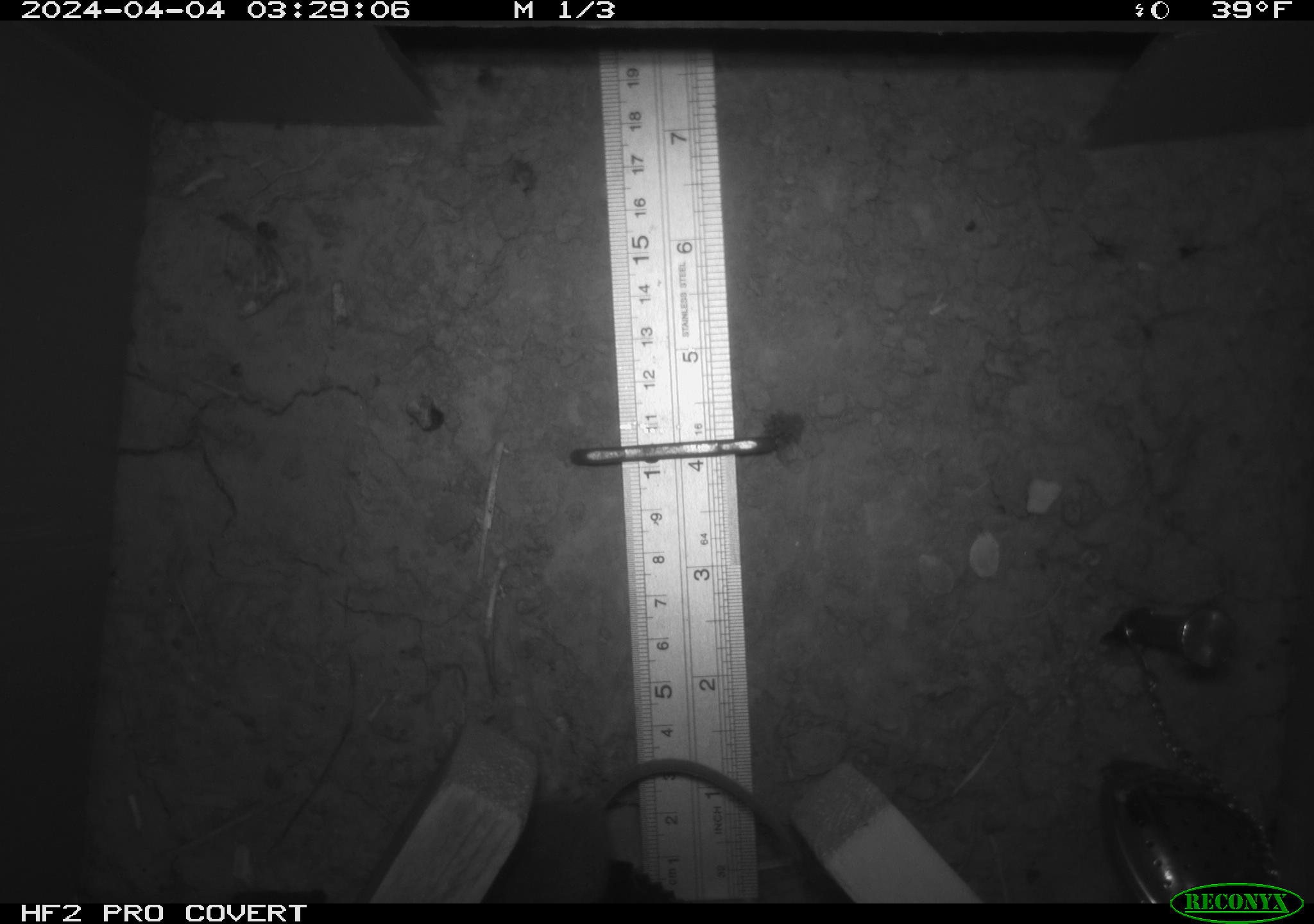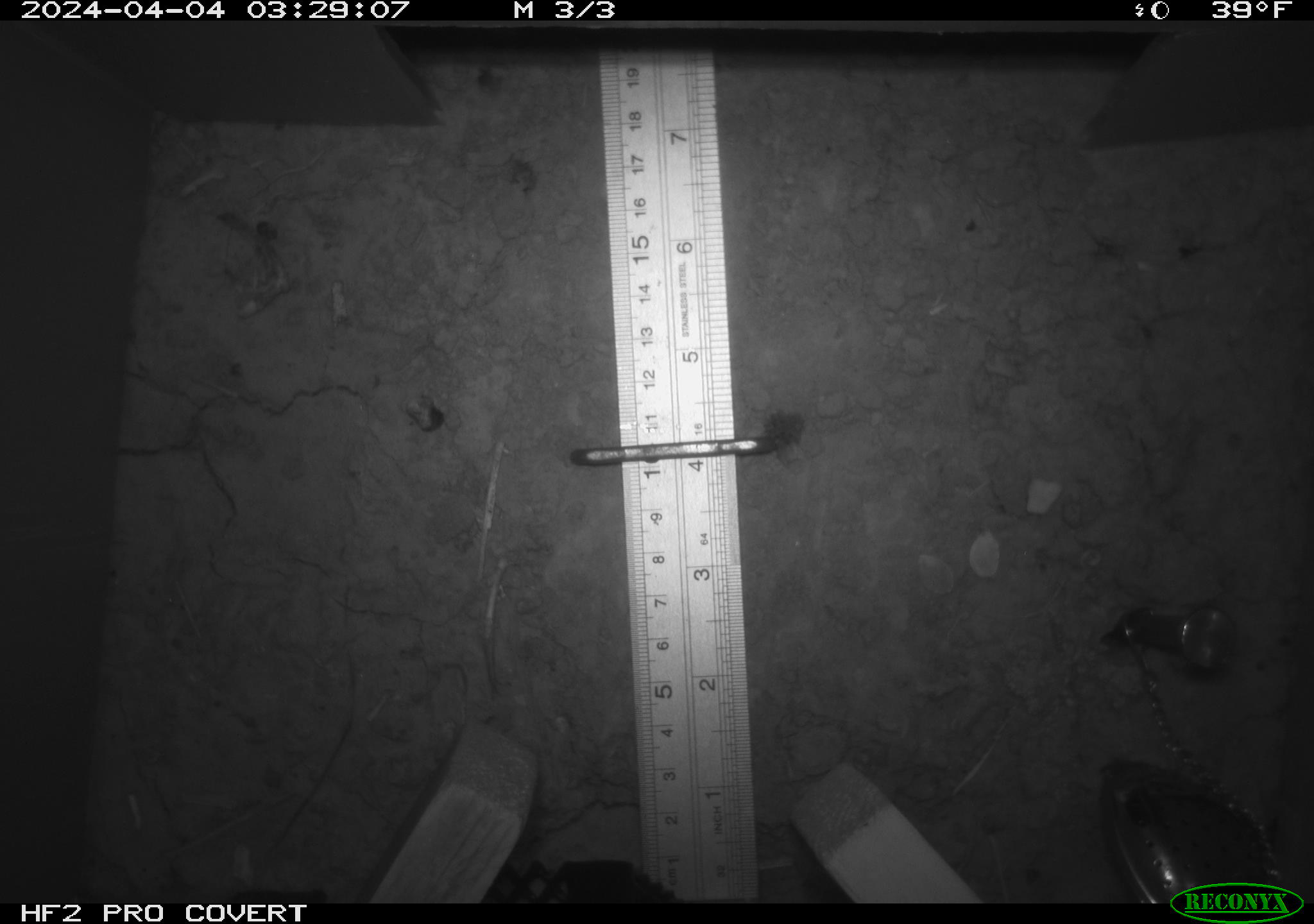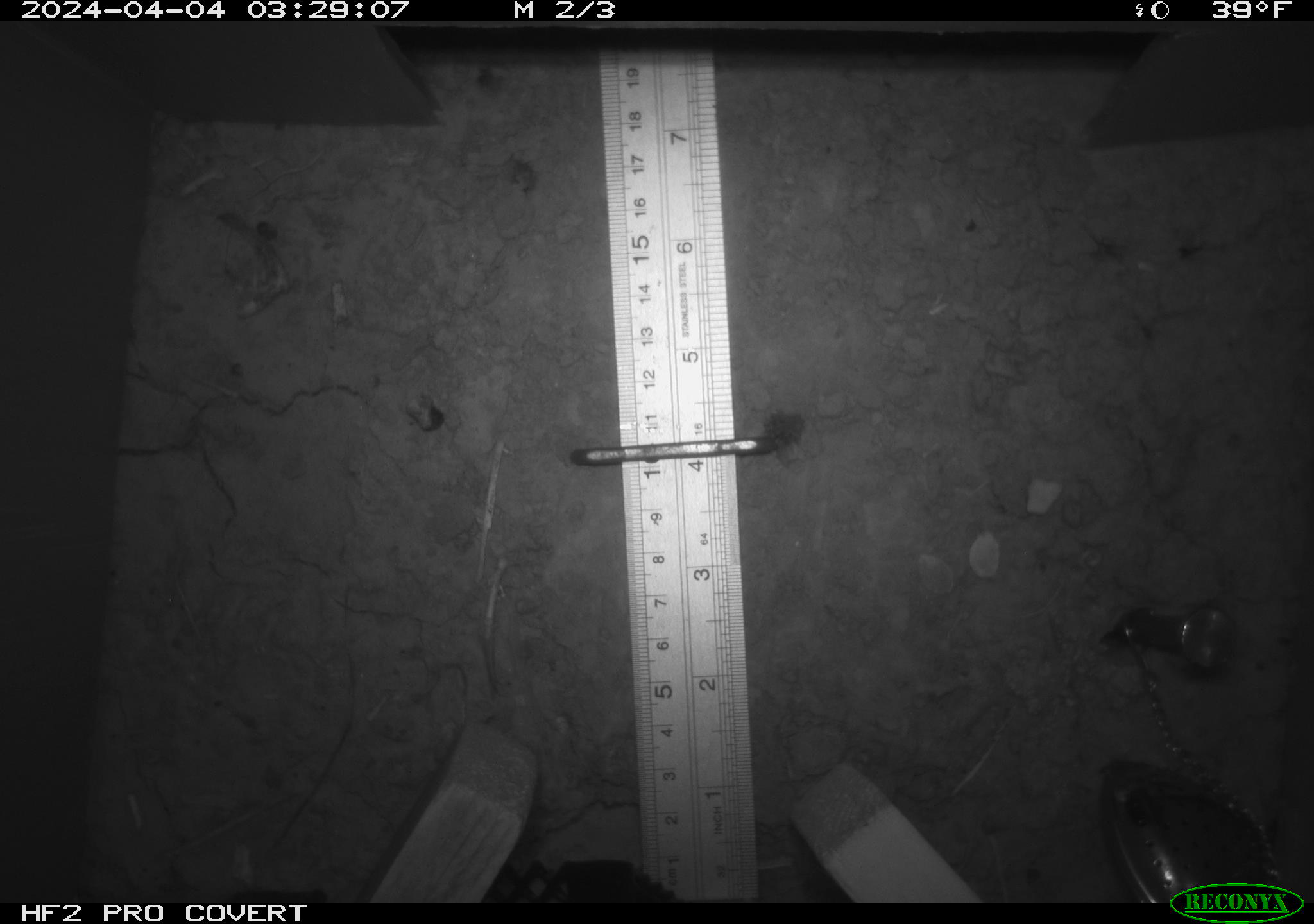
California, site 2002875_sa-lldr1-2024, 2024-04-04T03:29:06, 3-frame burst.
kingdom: Animalia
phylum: Chordata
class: Mammalia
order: Rodentia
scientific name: Rodentia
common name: mouse species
Mouse species (Rodentia).